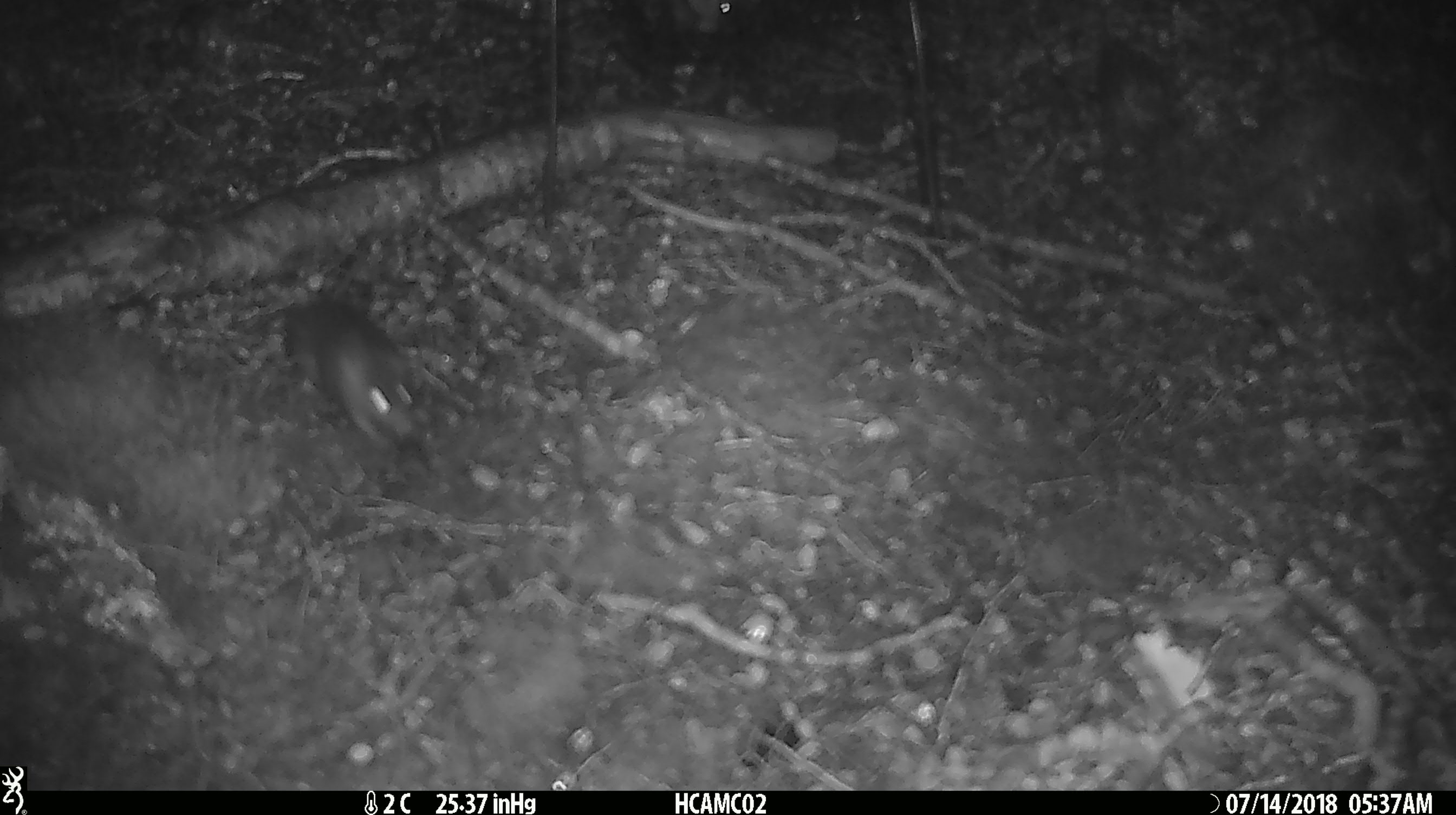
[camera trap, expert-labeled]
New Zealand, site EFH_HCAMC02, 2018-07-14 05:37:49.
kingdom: Animalia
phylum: Chordata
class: Mammalia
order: Rodentia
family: Muridae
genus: Mus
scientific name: Mus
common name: mouse